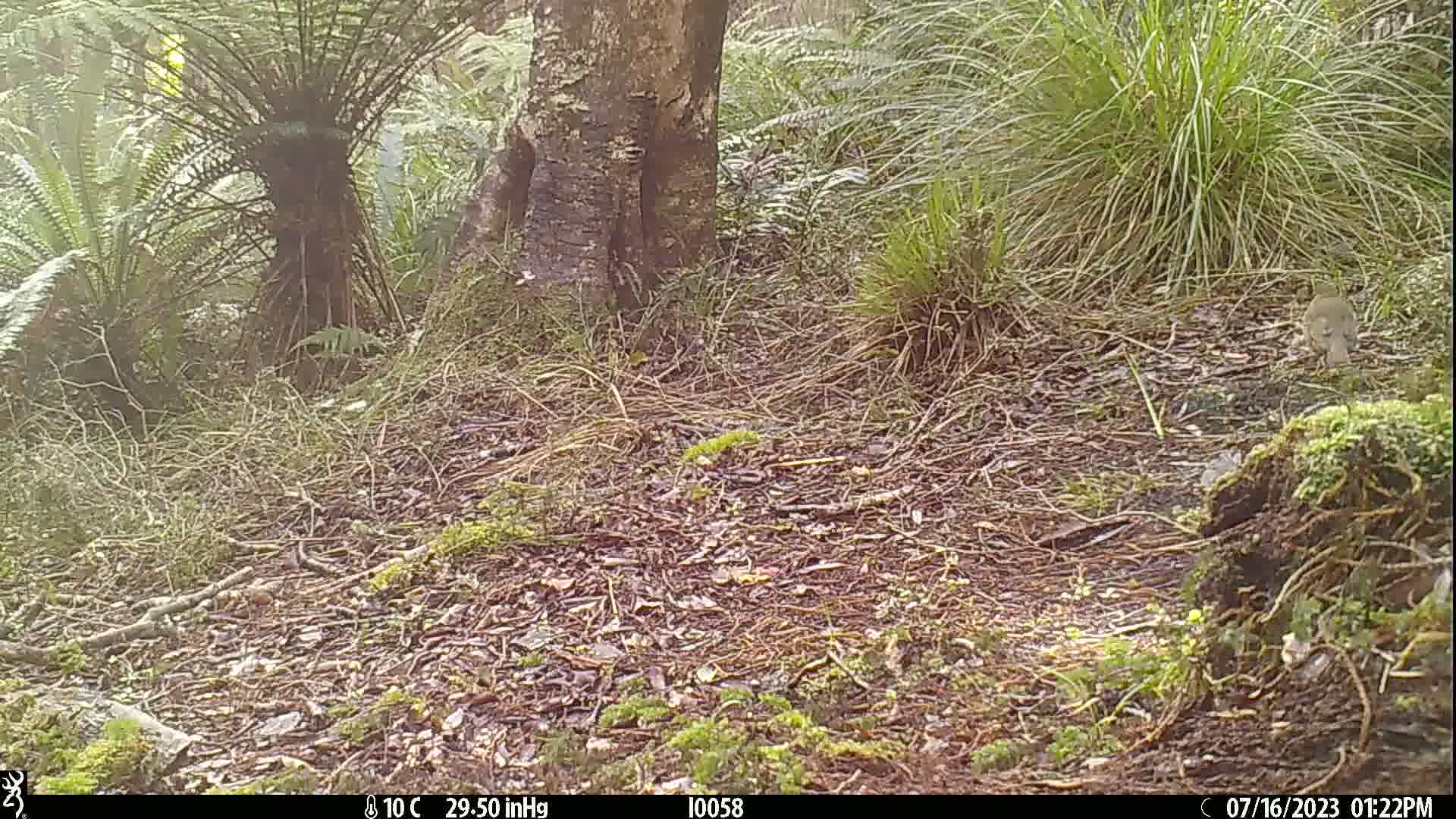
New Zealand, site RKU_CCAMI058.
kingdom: Animalia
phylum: Chordata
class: Aves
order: Passeriformes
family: Turdidae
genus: Turdus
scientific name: Turdus philomelos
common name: song thrush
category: thrush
Thrush (song thrush) (Turdus philomelos).